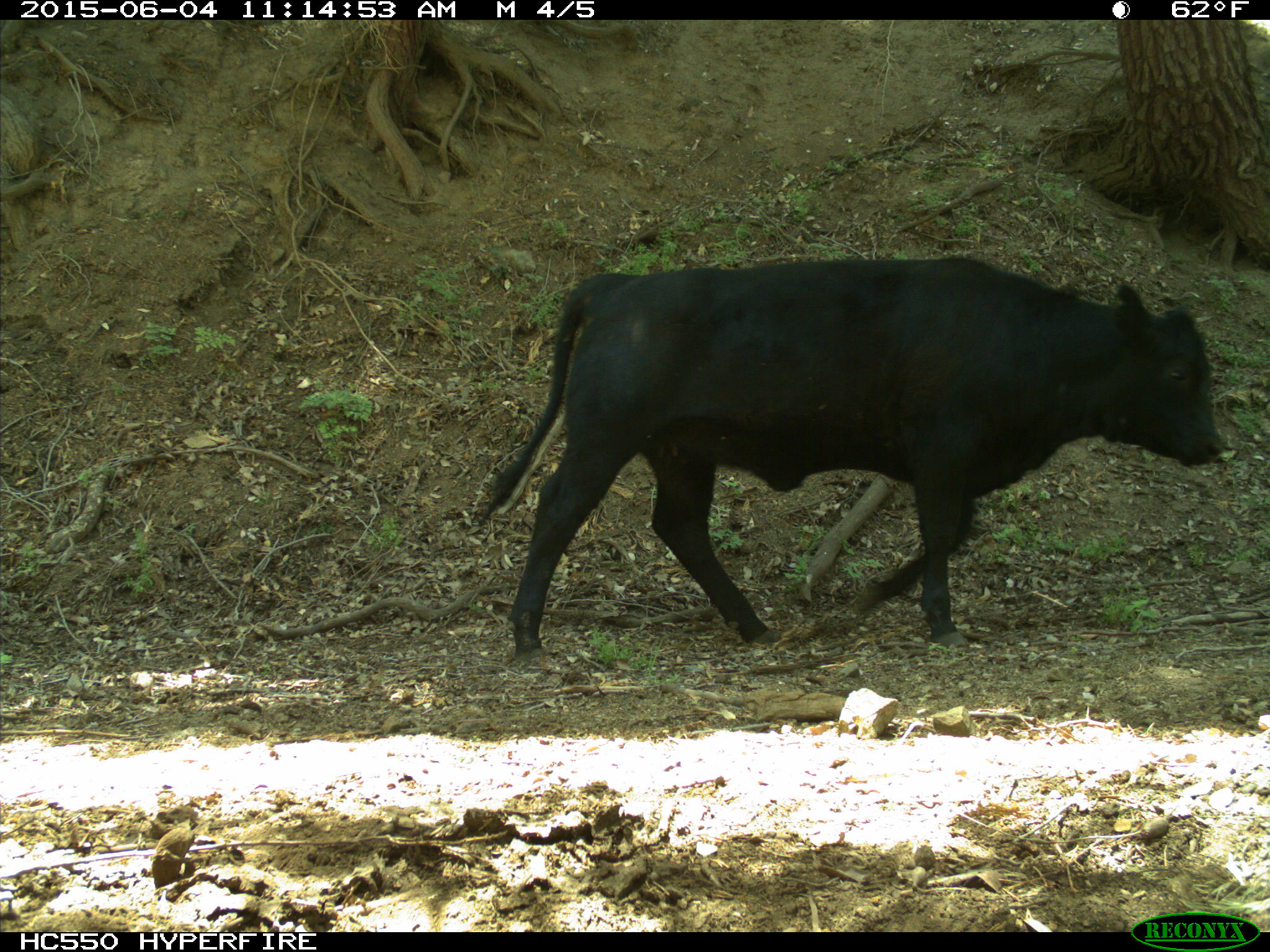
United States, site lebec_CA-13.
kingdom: Animalia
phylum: Chordata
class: Mammalia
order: Artiodactyla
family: Bovidae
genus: Bos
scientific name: Bos taurus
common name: domestic cow